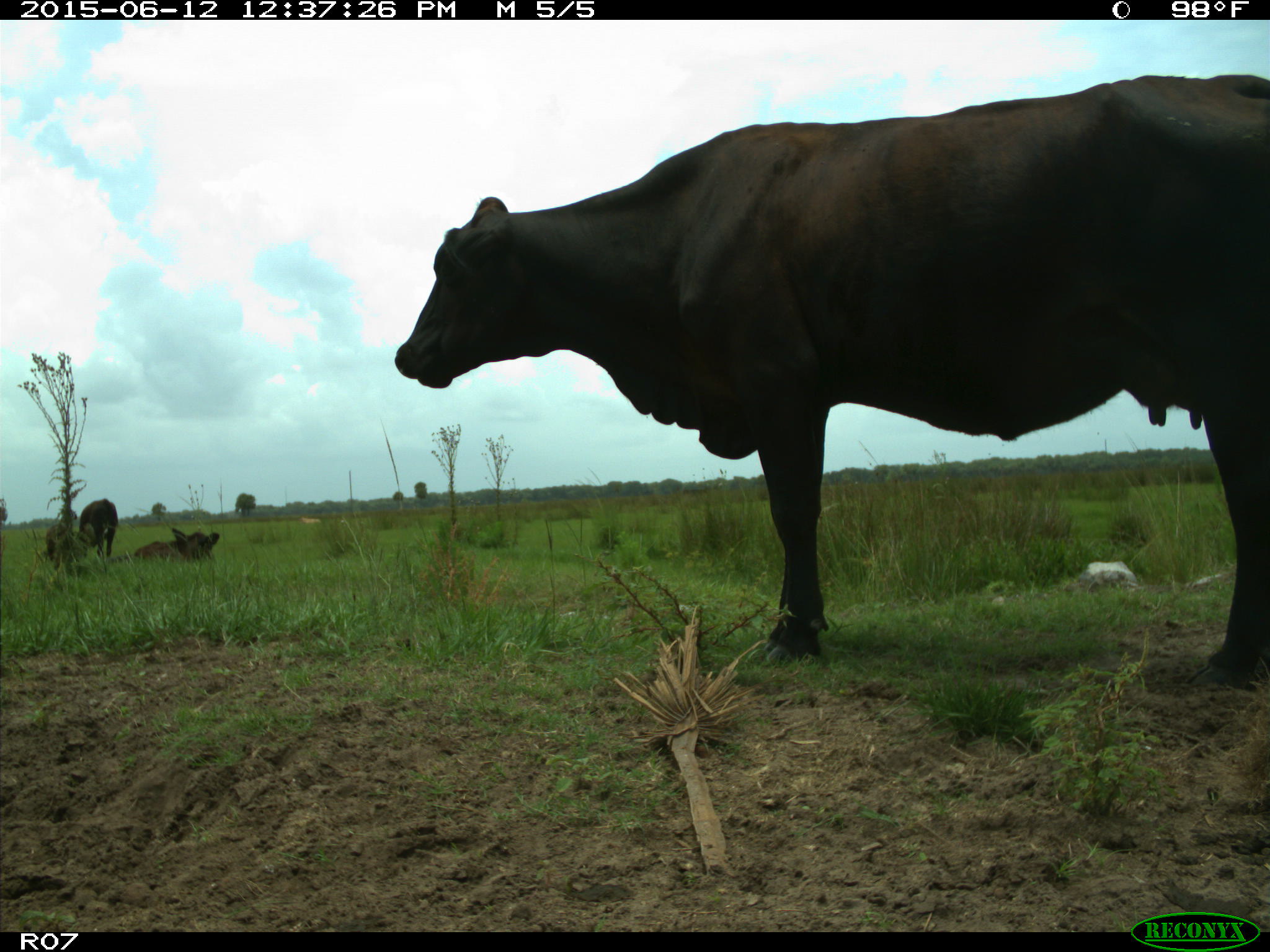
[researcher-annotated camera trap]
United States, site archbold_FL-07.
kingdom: Animalia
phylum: Chordata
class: Mammalia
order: Artiodactyla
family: Bovidae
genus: Bos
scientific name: Bos taurus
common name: domestic cow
Bos taurus (domestic cow).